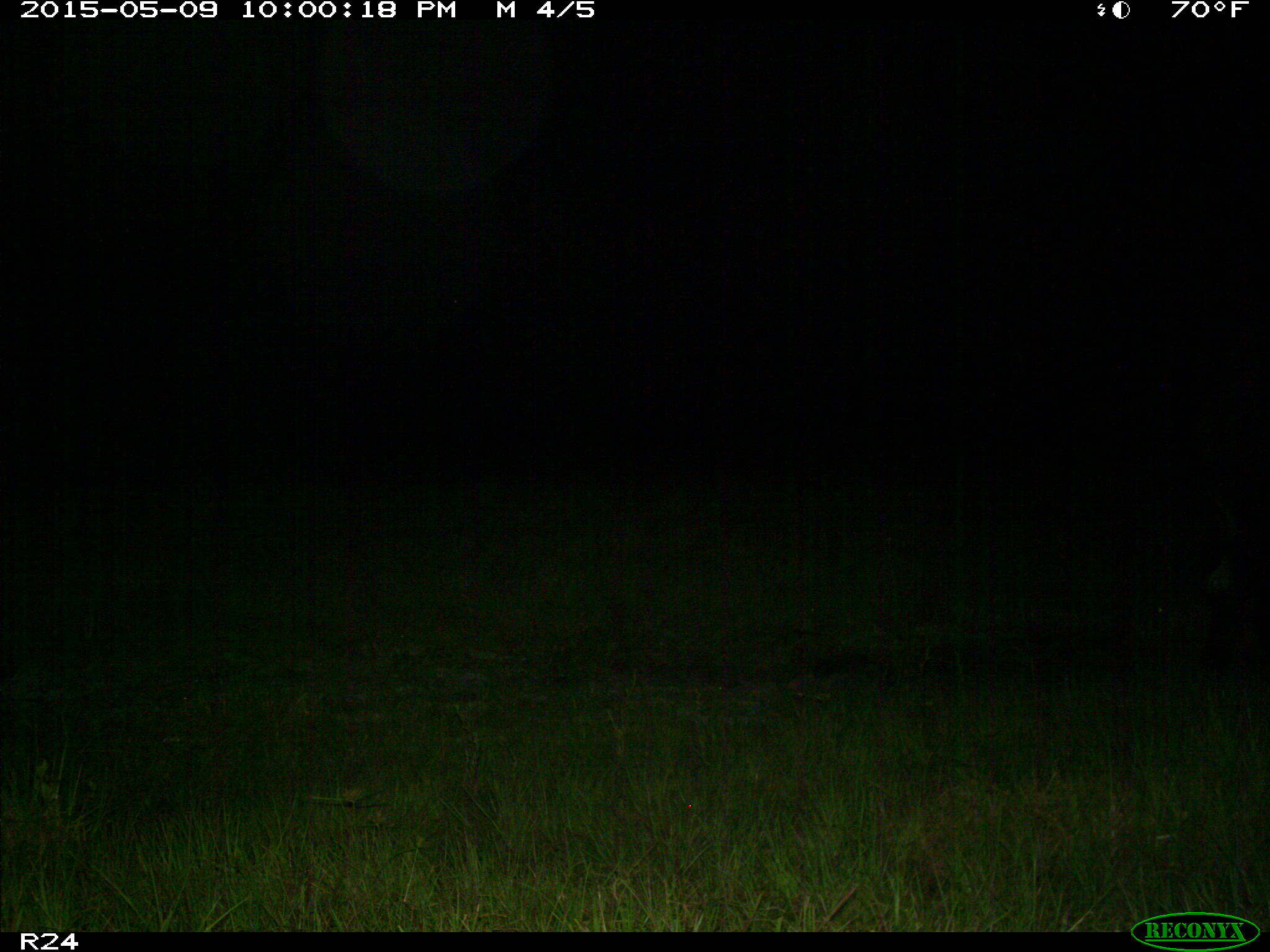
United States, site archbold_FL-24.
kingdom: Animalia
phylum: Chordata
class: Mammalia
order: Artiodactyla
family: Bovidae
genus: Bos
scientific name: Bos taurus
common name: domestic cow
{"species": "Bos taurus (domestic cow)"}